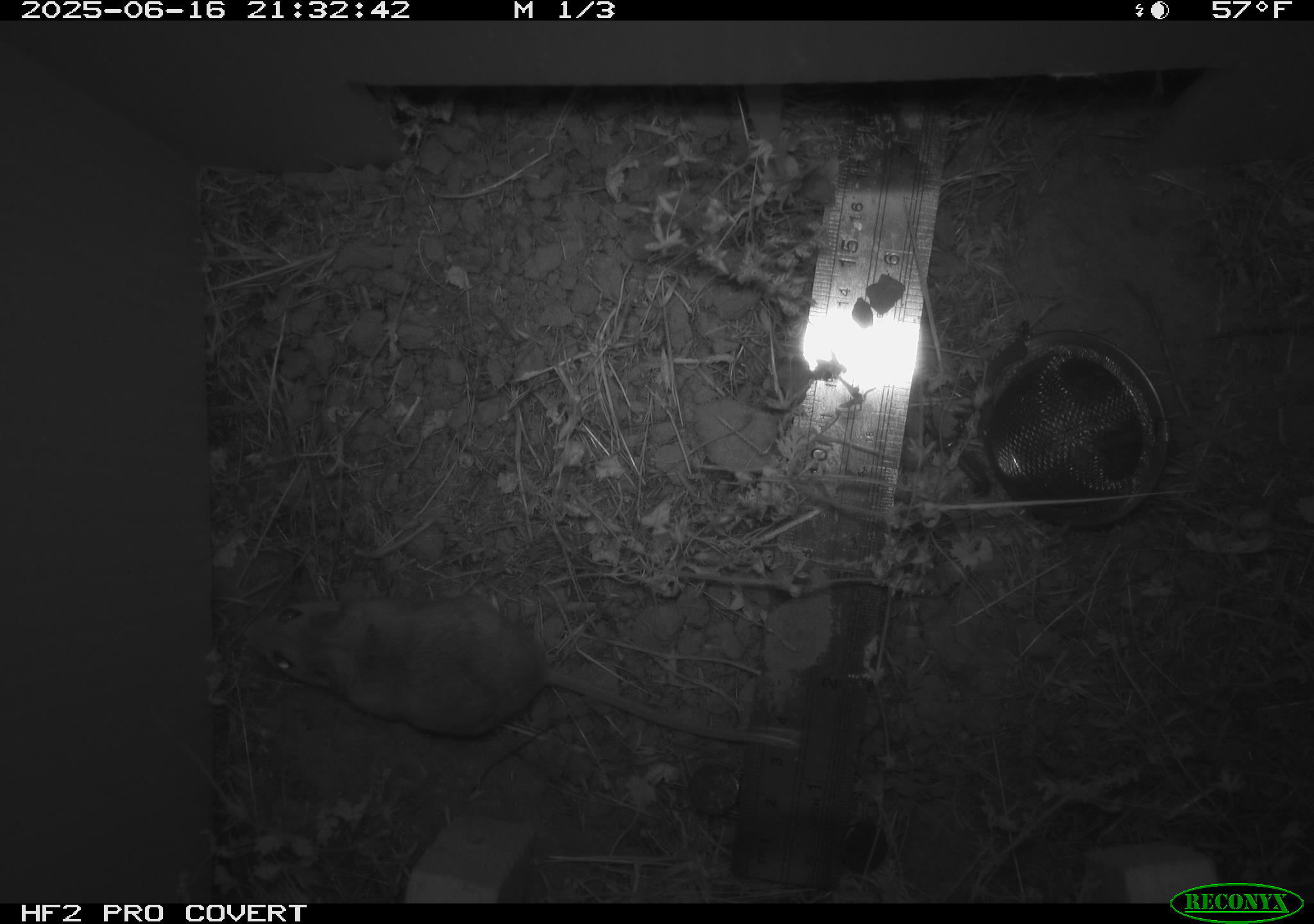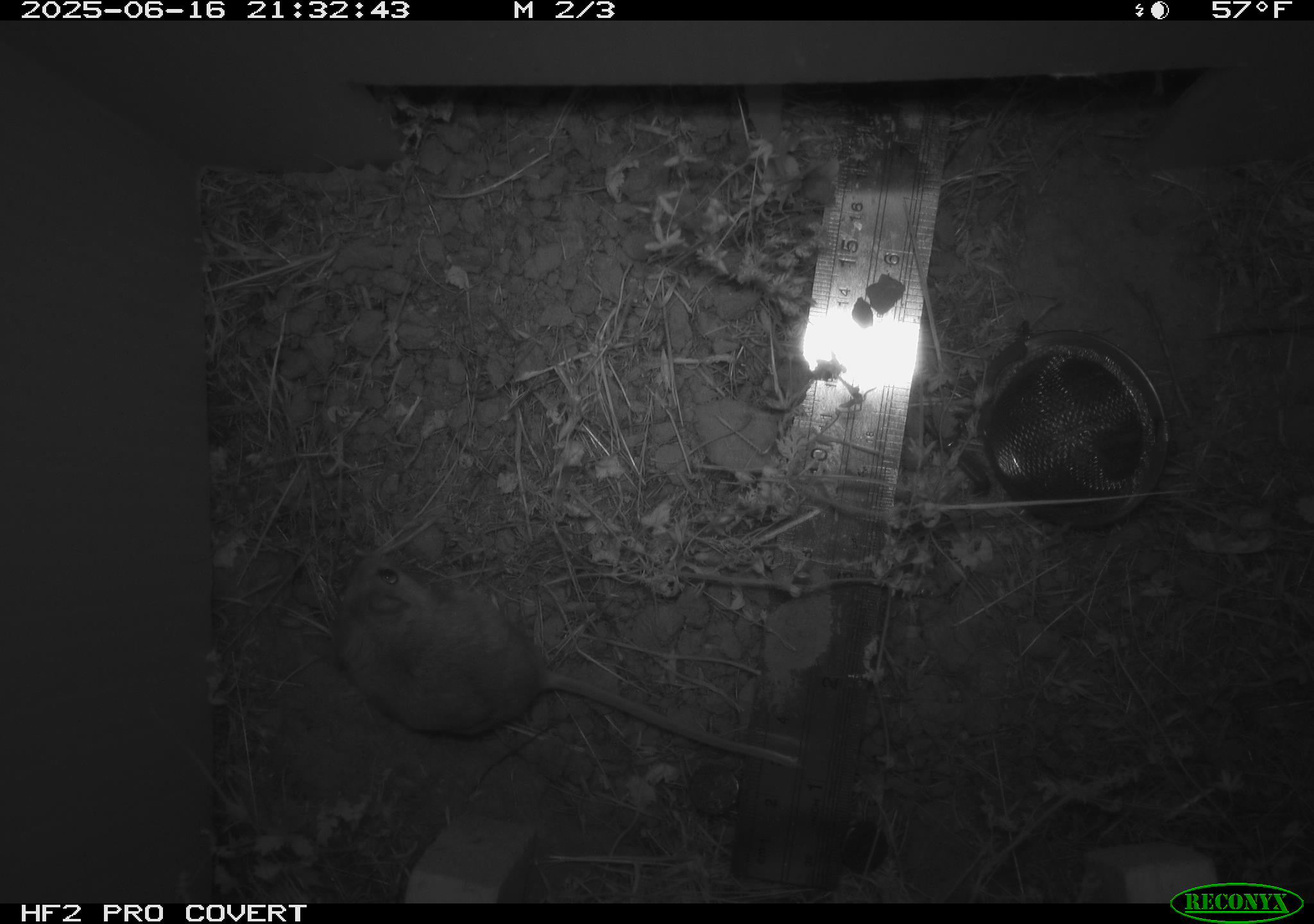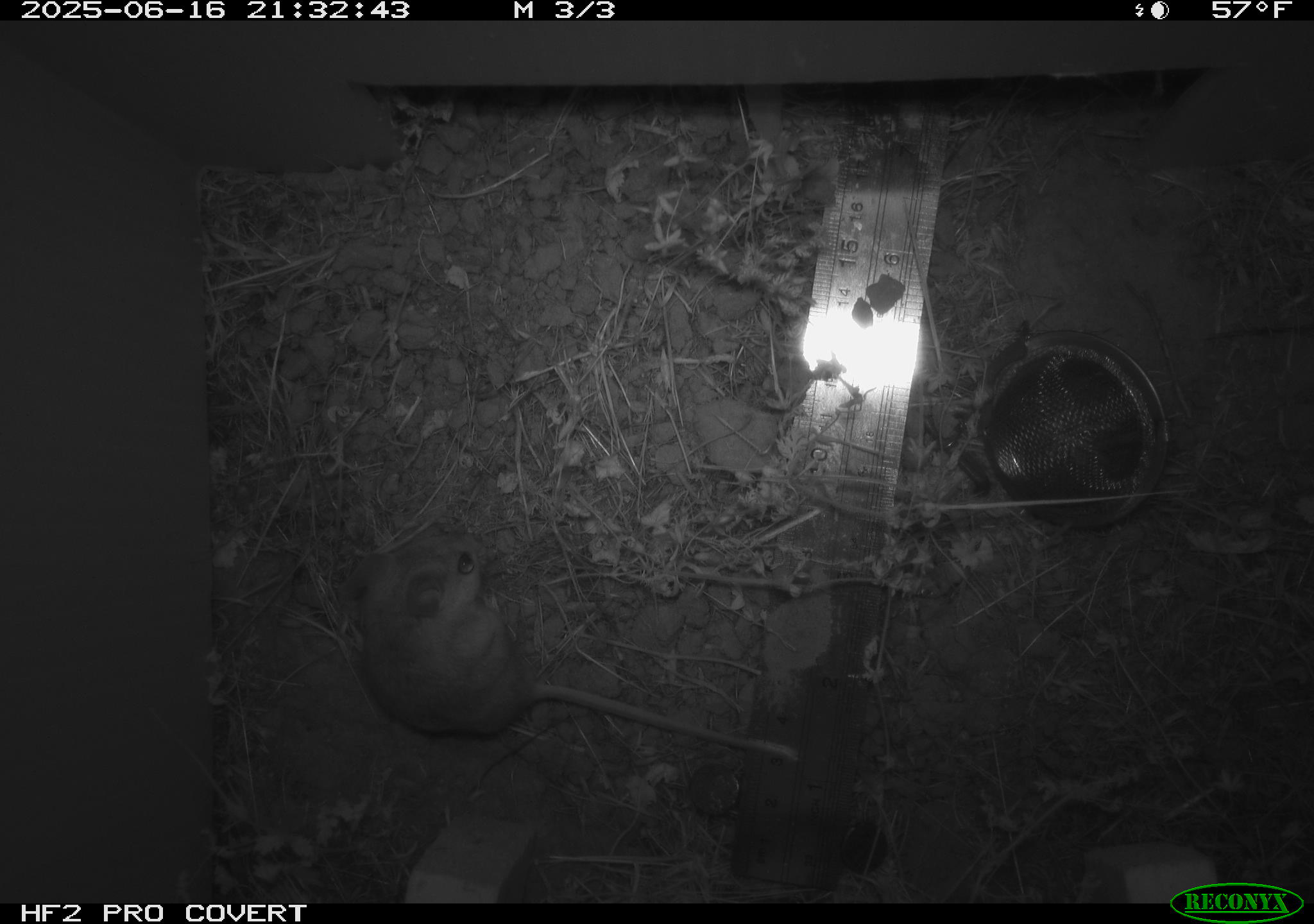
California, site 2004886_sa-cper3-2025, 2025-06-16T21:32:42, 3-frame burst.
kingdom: Animalia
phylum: Chordata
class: Mammalia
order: Rodentia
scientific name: Rodentia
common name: rodent